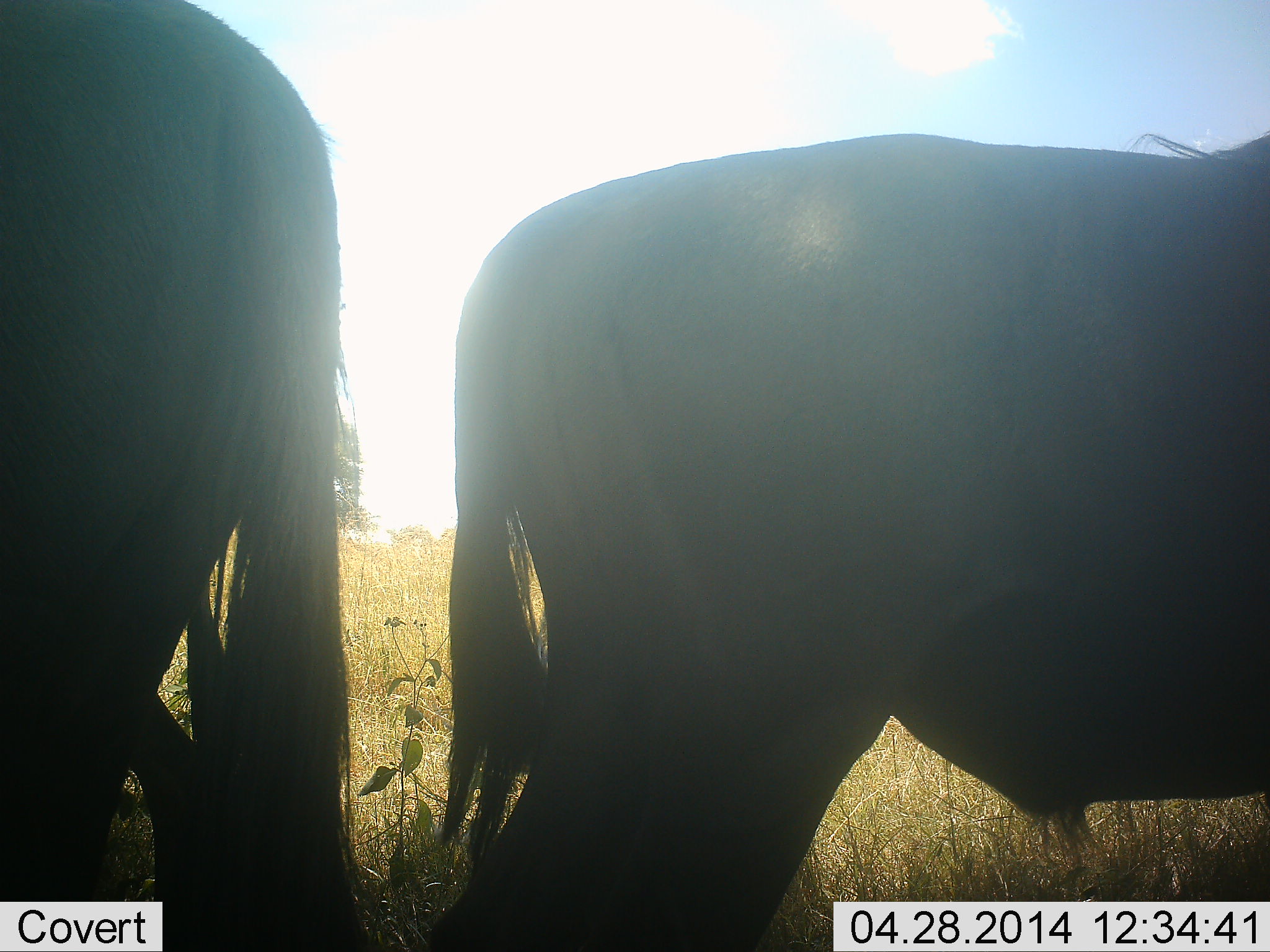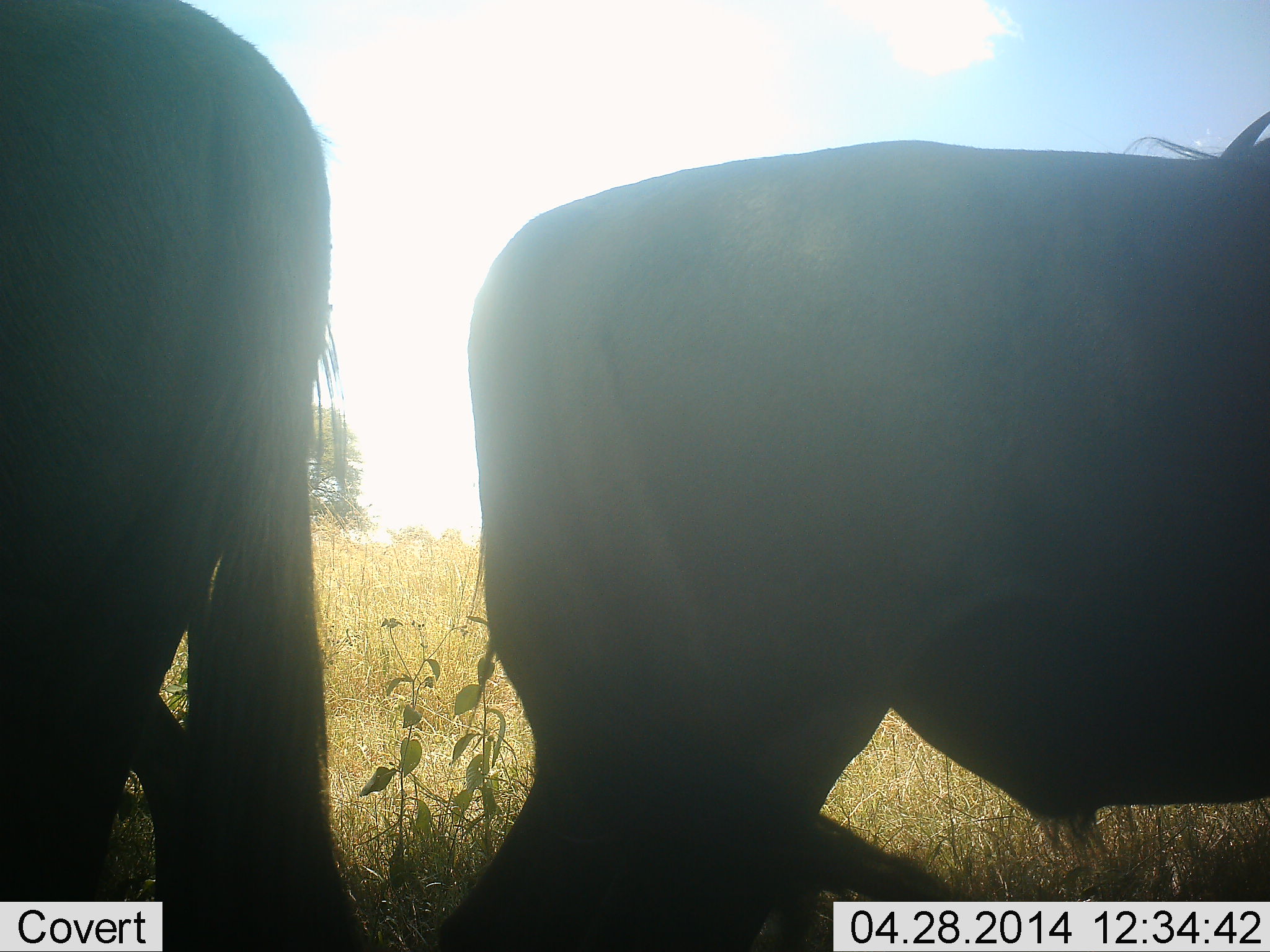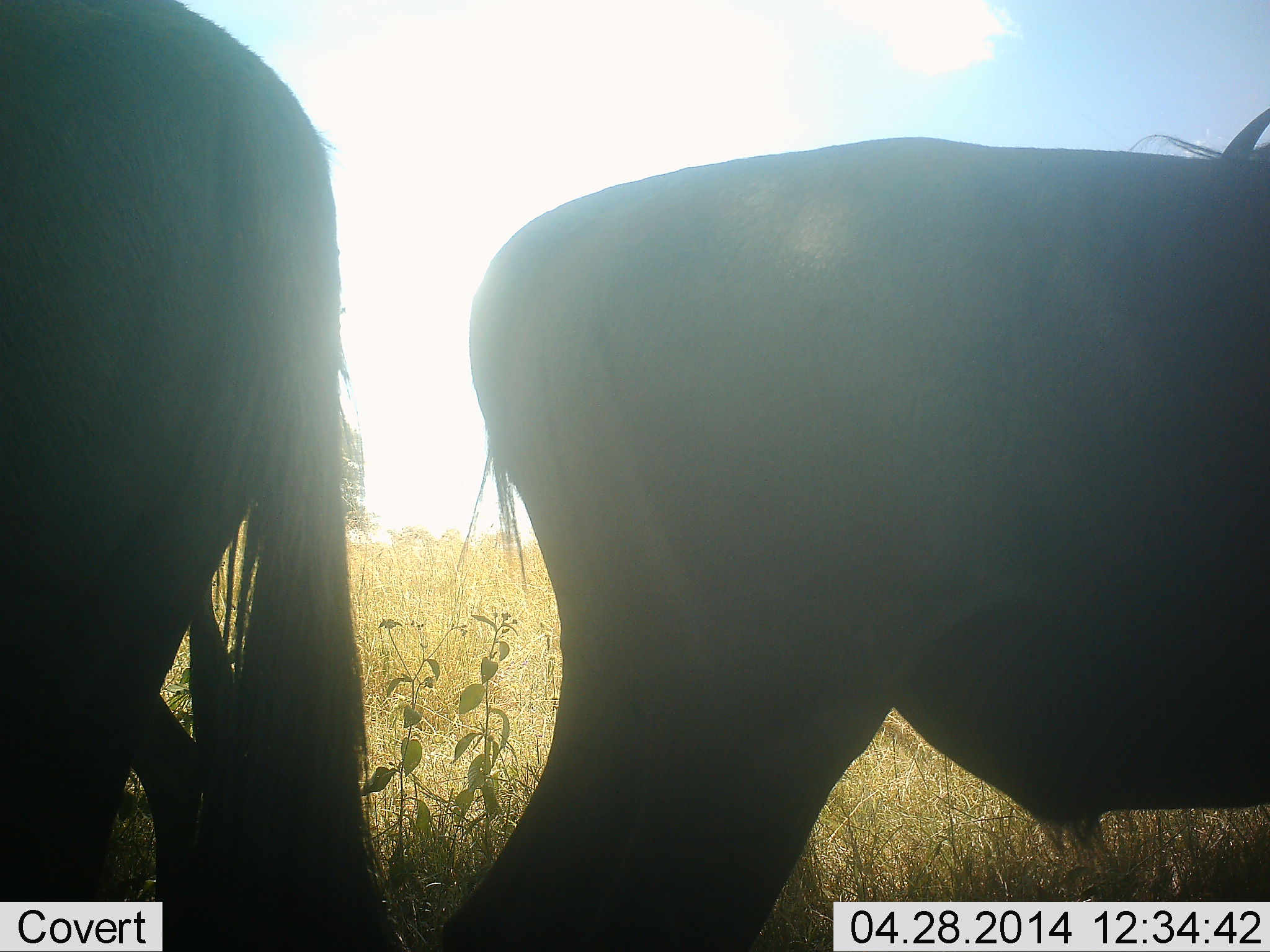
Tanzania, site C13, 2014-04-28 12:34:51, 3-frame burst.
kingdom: Animalia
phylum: Chordata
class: Mammalia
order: Artiodactyla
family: Bovidae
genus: Connochaetes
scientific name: Connochaetes taurinus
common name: blue wildebeest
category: wildebeest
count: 2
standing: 90%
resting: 10%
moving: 0%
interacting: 0%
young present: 0%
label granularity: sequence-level